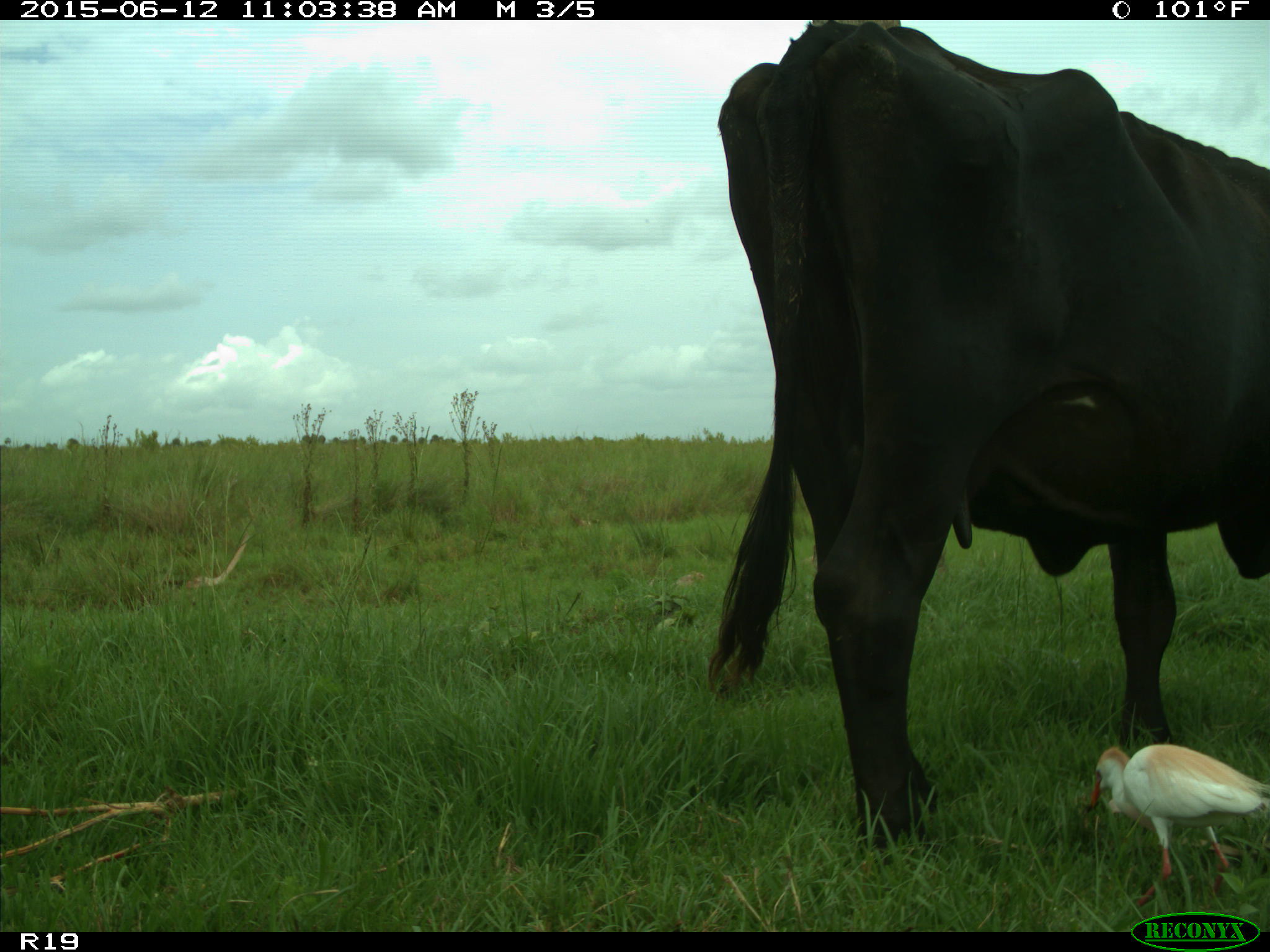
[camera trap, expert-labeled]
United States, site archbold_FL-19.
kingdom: Animalia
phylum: Chordata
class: Mammalia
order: Artiodactyla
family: Bovidae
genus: Bos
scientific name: Bos taurus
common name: domestic cow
Bos taurus (domestic cow).